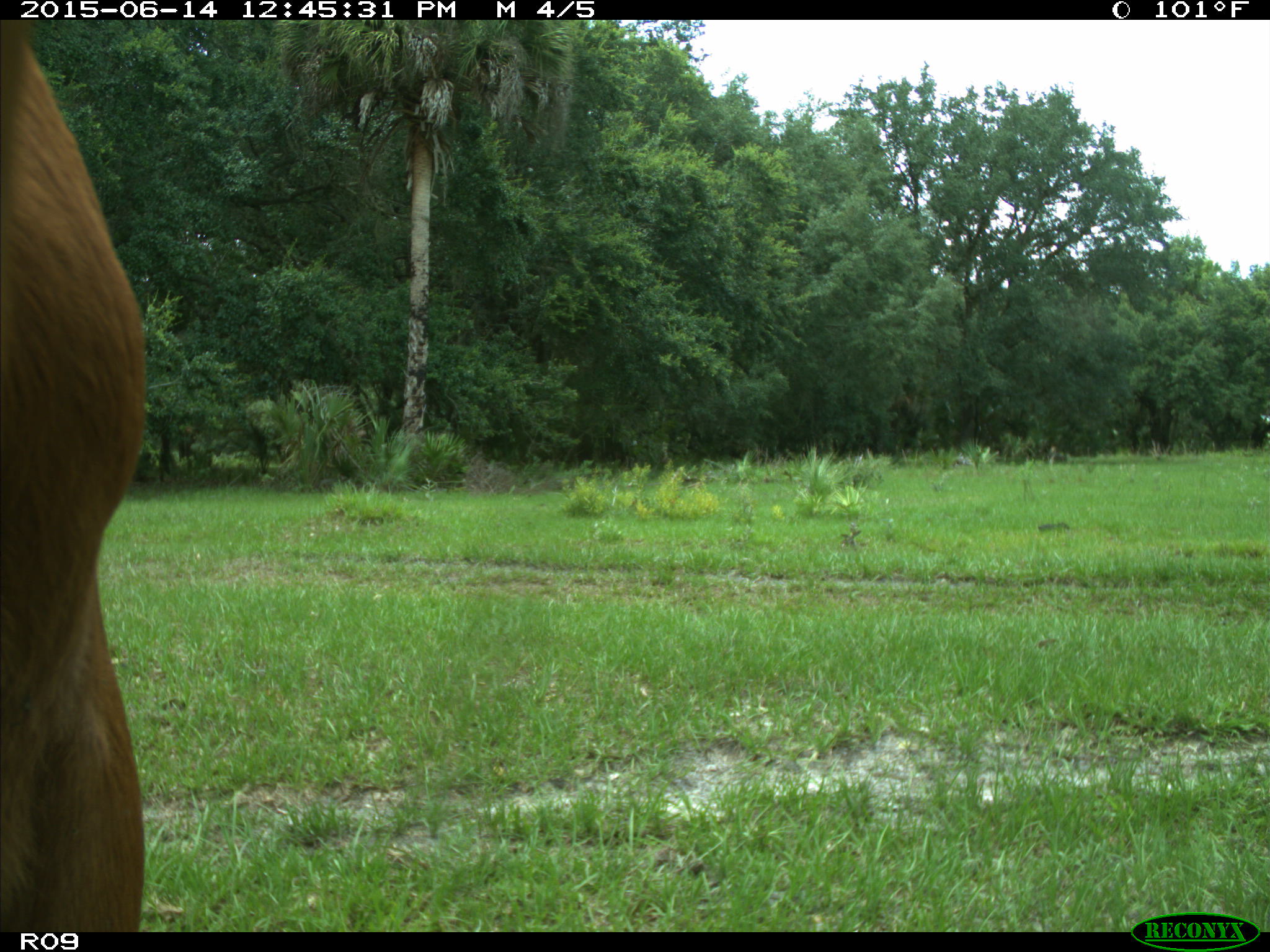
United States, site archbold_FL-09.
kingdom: Animalia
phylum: Chordata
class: Mammalia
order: Artiodactyla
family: Bovidae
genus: Bos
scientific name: Bos taurus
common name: domestic cow